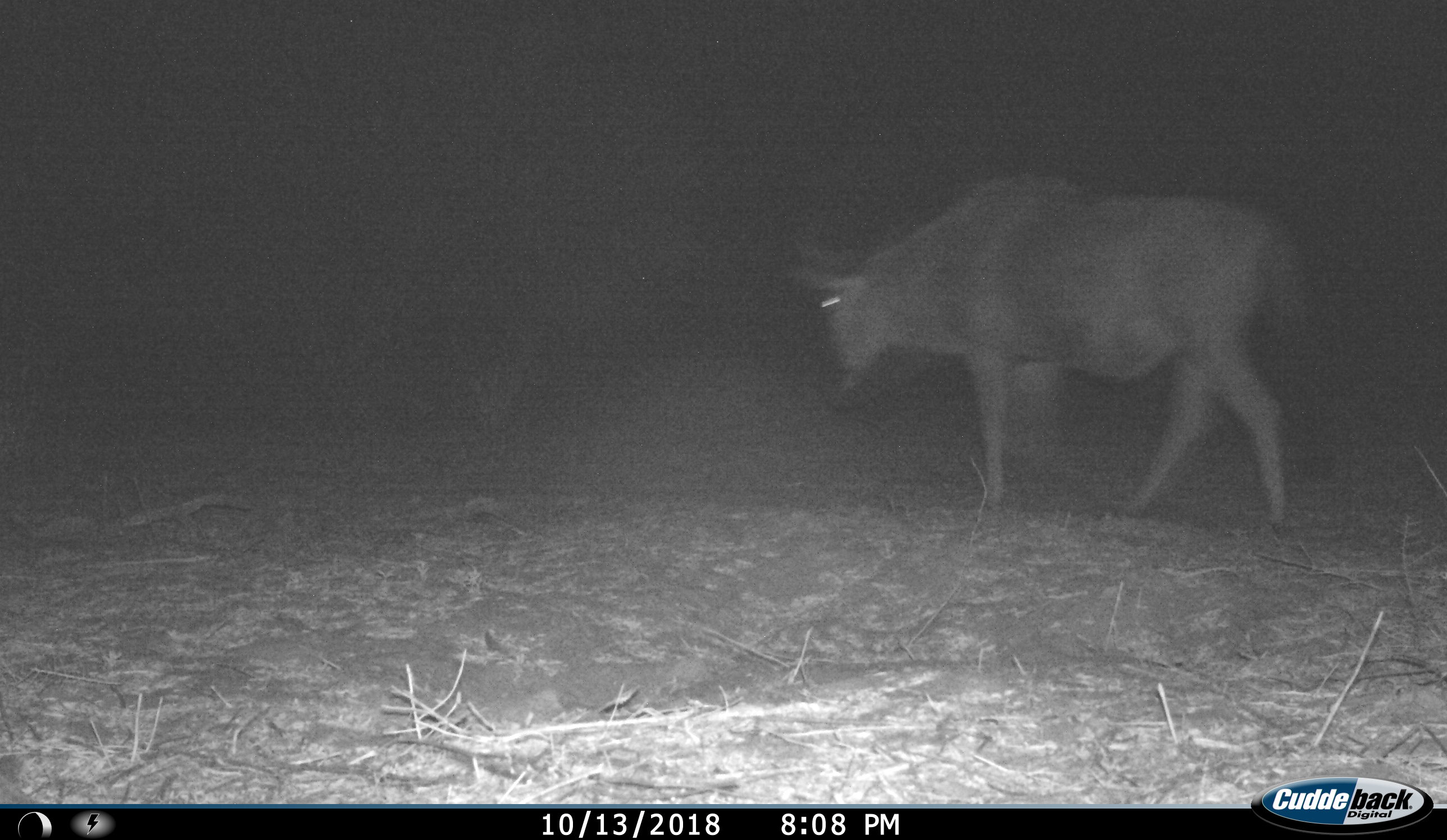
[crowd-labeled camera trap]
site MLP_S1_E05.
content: unidentified animal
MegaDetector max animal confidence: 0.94